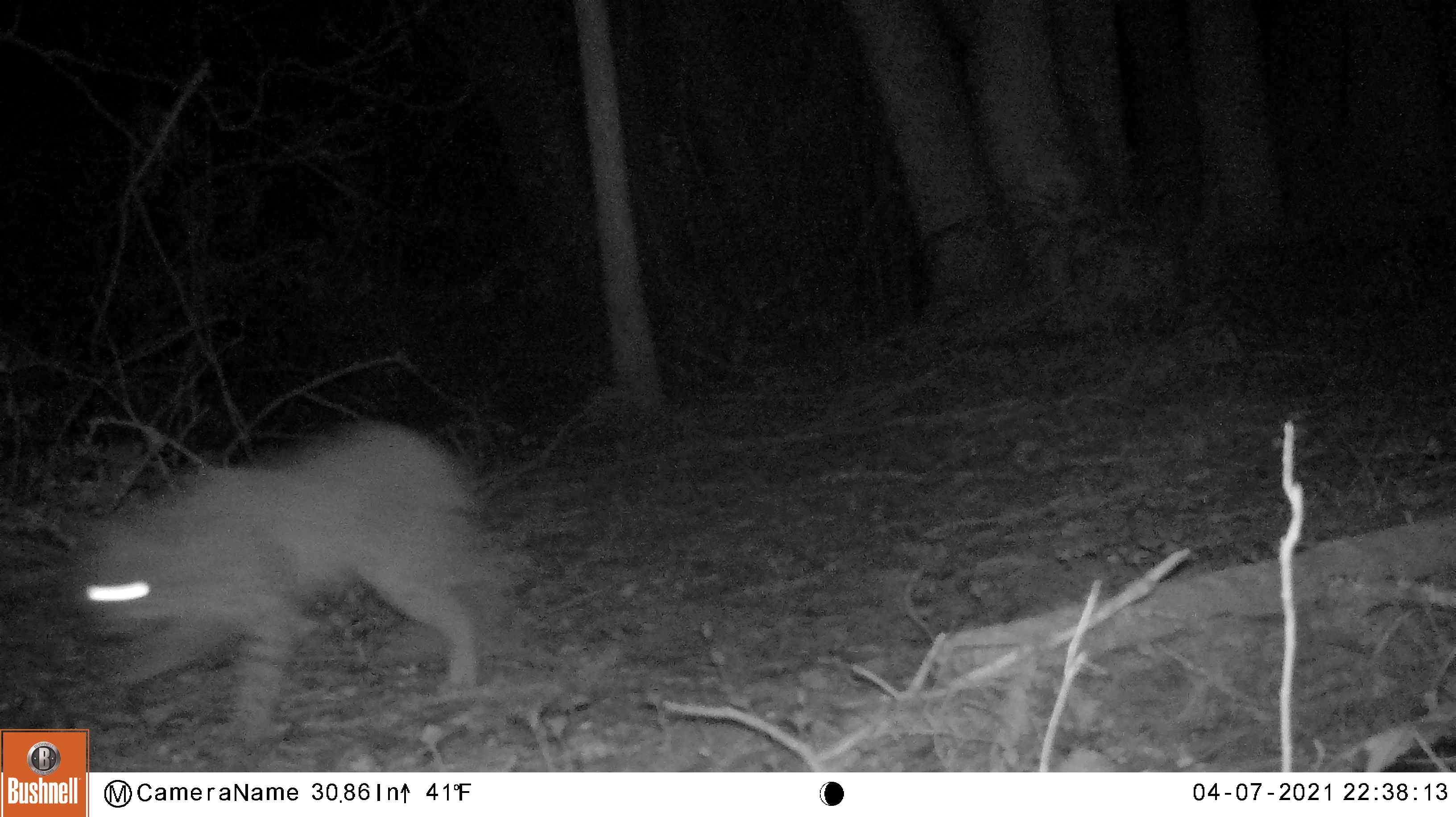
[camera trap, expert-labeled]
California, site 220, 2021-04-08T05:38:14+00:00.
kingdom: Animalia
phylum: Chordata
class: Mammalia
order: Carnivora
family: Felidae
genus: Lynx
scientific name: Lynx rufus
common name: bobcat